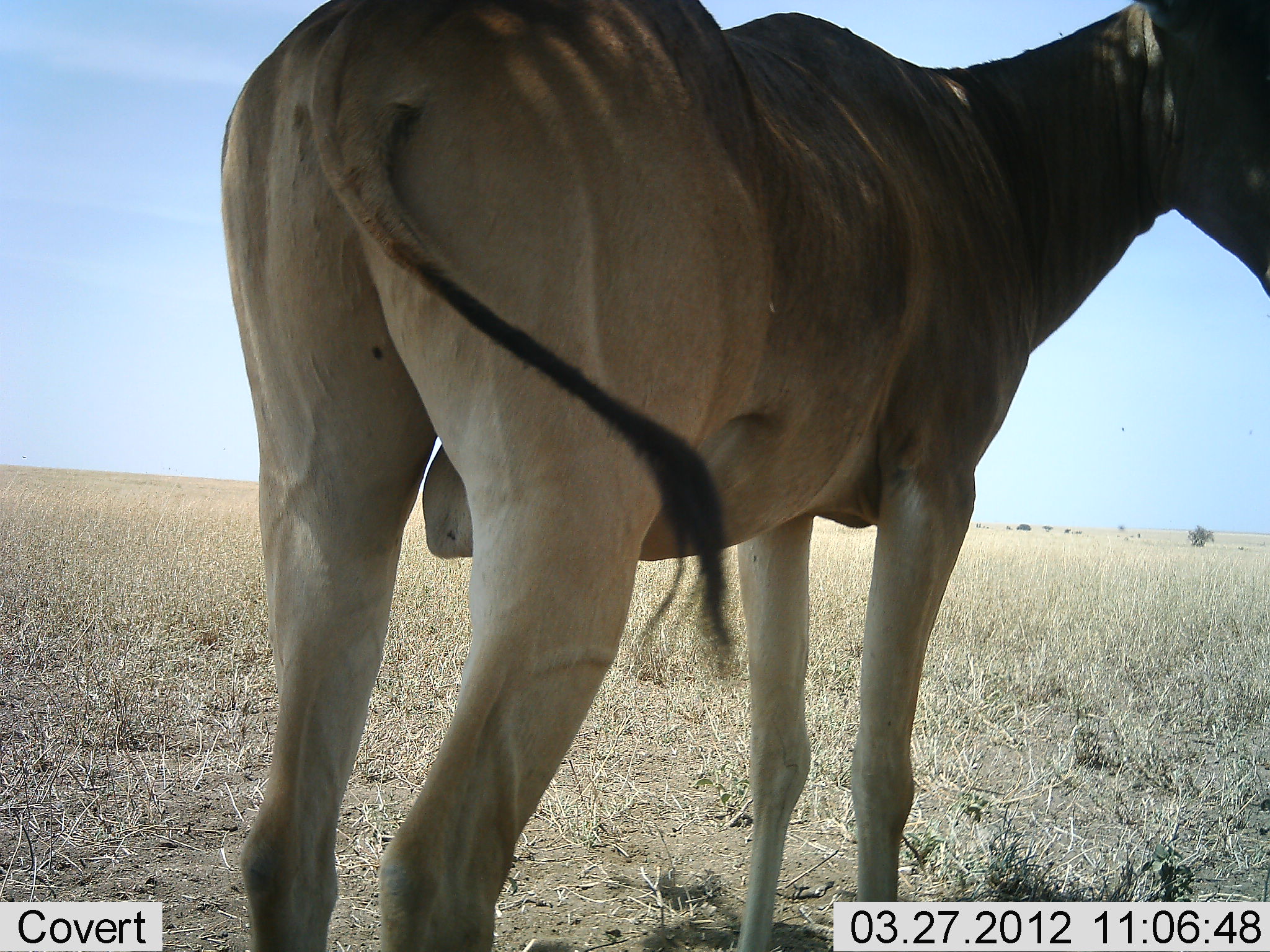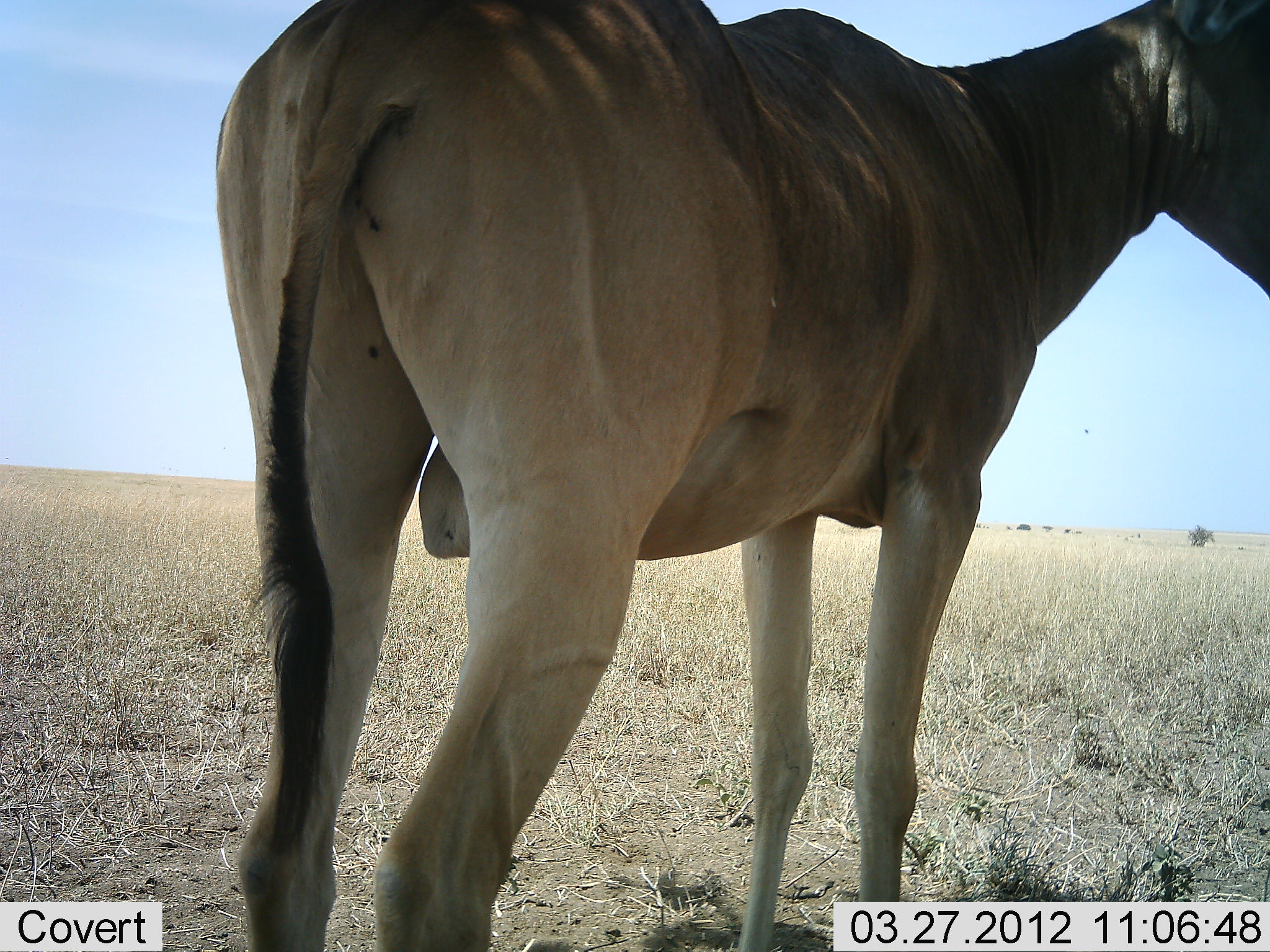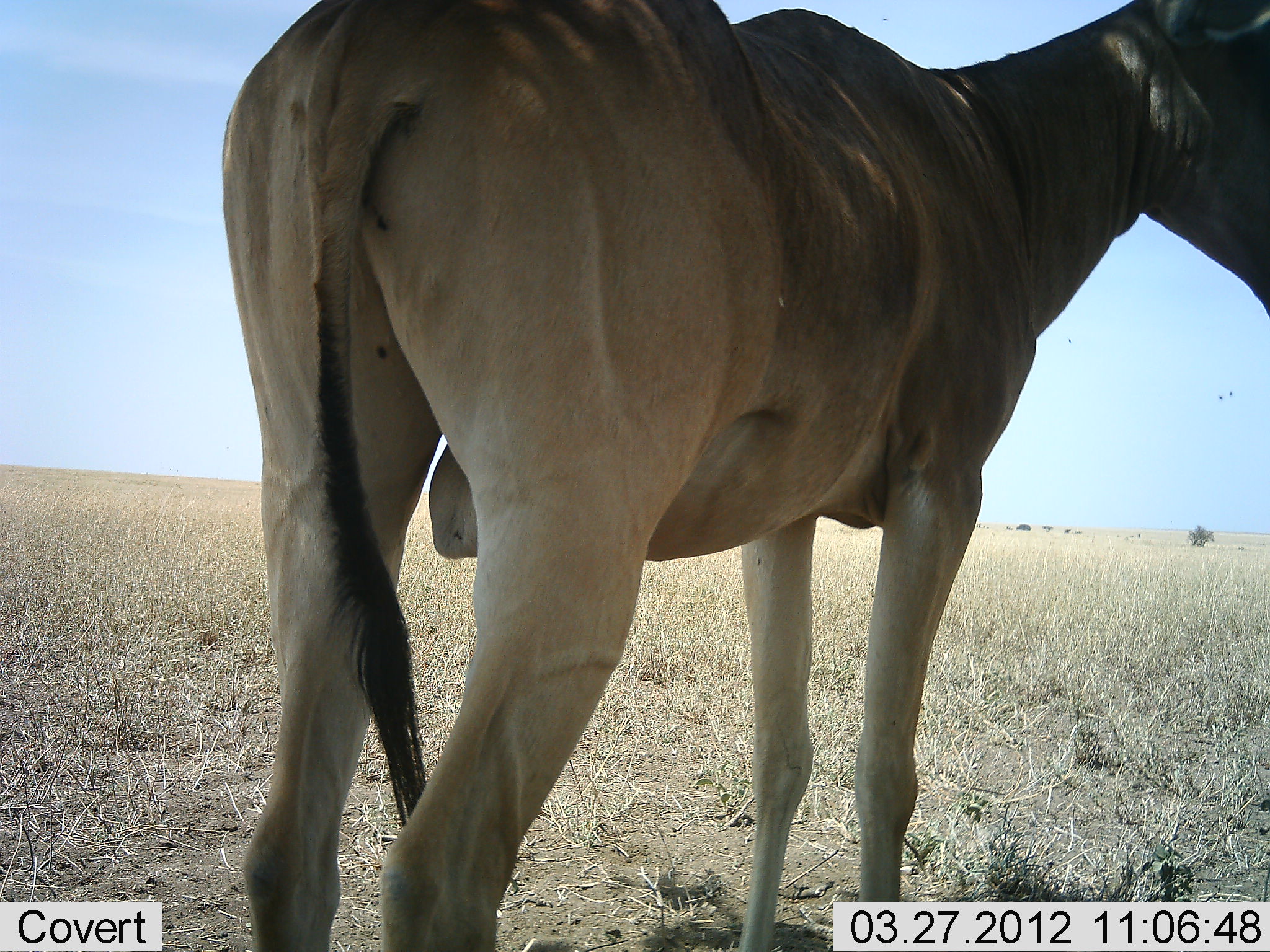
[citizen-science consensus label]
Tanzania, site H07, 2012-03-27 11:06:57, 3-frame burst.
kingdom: Animalia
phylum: Chordata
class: Mammalia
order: Artiodactyla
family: Bovidae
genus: Alcelaphus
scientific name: Alcelaphus buselaphus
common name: hartebeest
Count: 1.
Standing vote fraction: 100%.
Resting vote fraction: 0%.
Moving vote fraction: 0%.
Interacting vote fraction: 0%.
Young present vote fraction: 0%.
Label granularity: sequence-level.